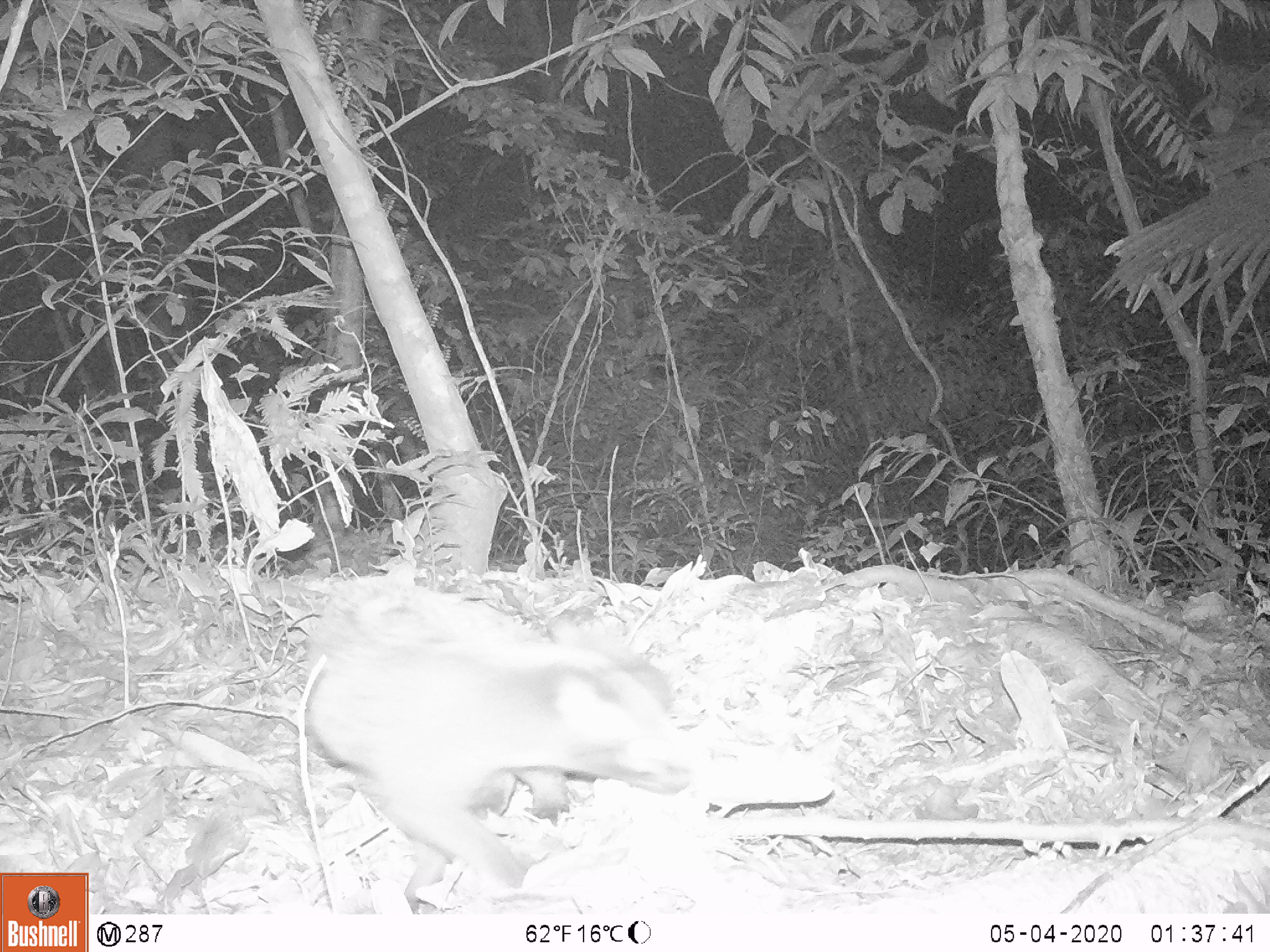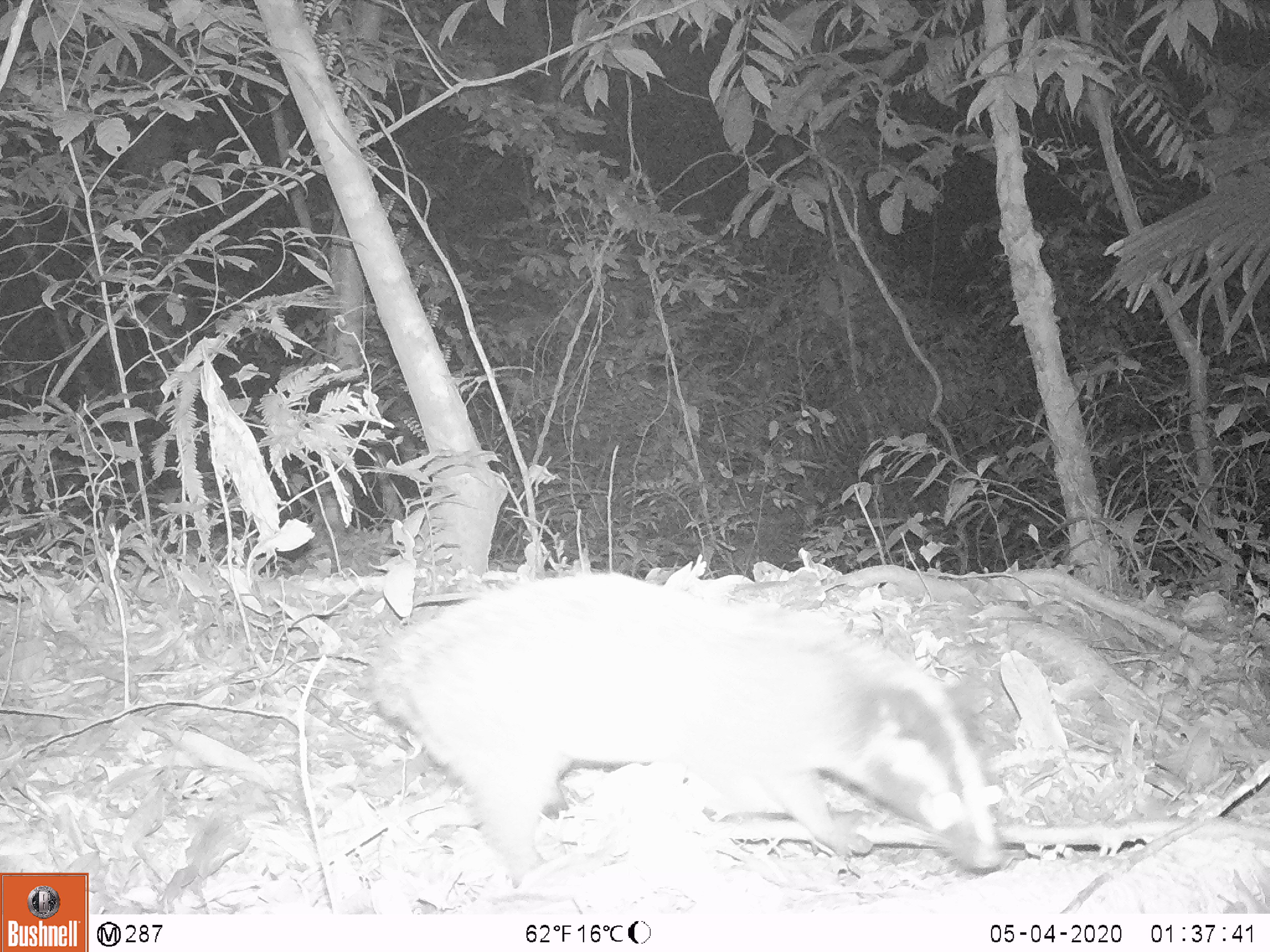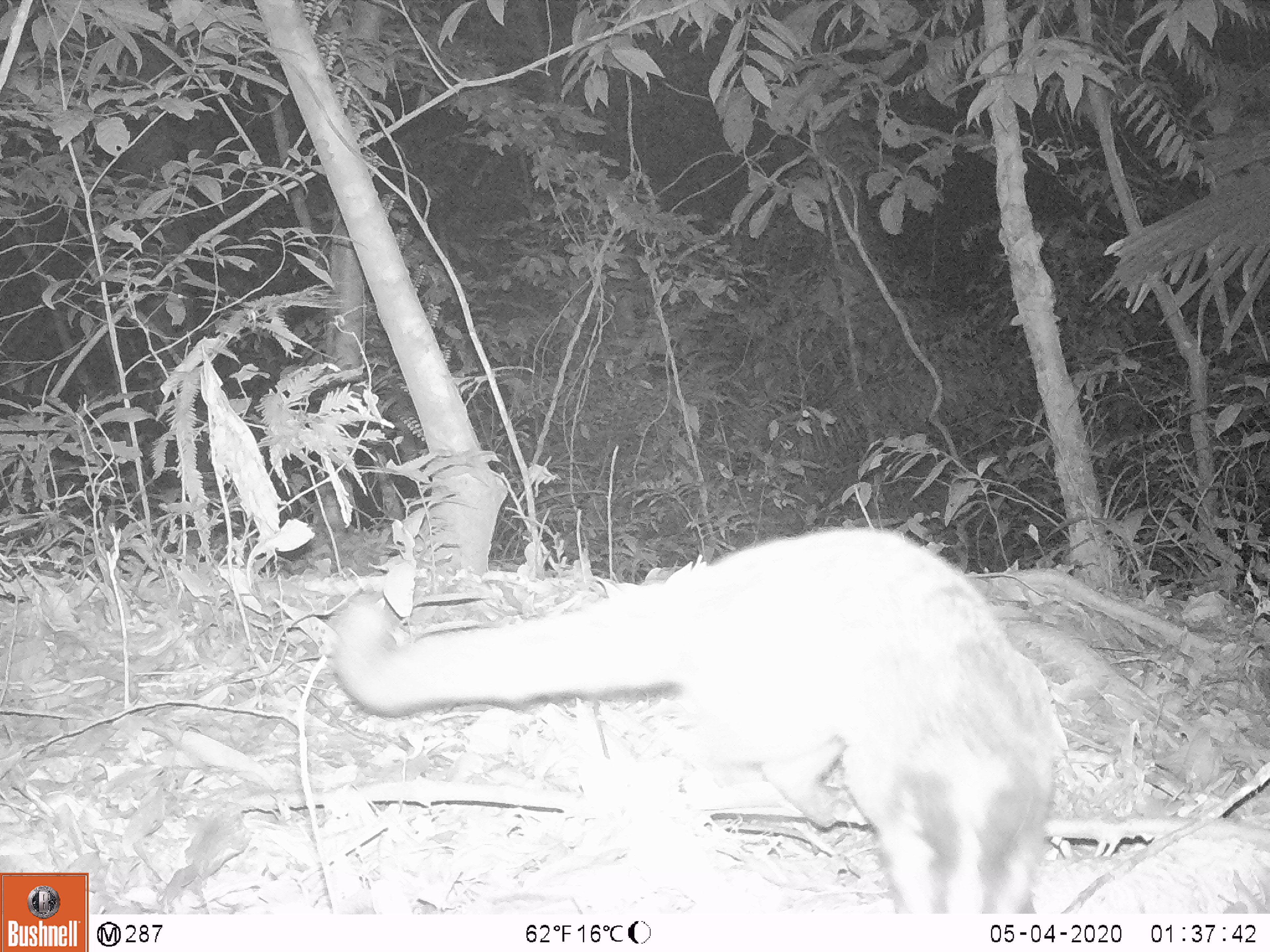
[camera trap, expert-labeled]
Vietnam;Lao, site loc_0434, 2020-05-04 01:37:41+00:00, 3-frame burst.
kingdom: Animalia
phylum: Chordata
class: Mammalia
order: Carnivora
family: Viverridae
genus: Paguma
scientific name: Paguma larvata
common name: masked palm civet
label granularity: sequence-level